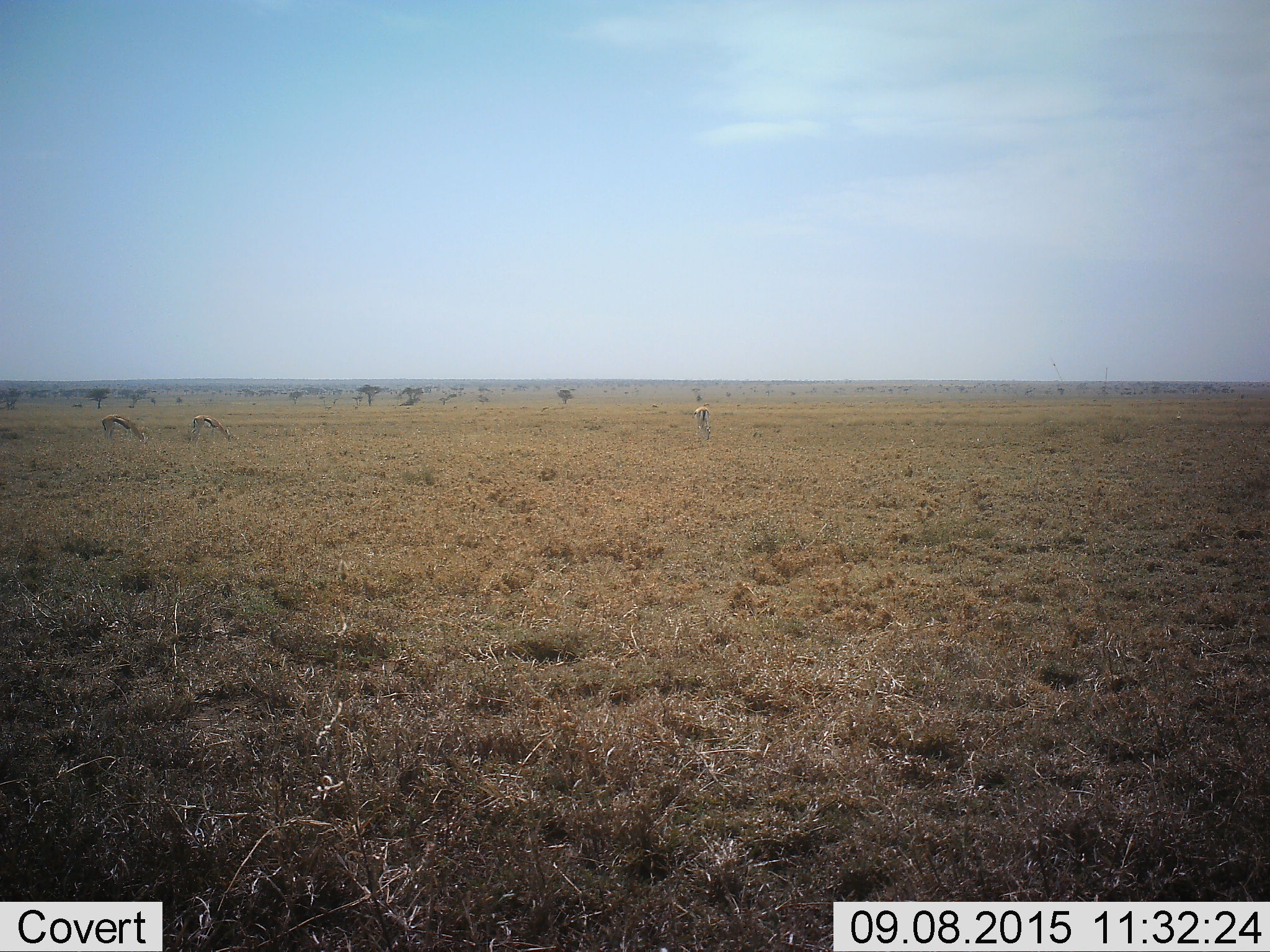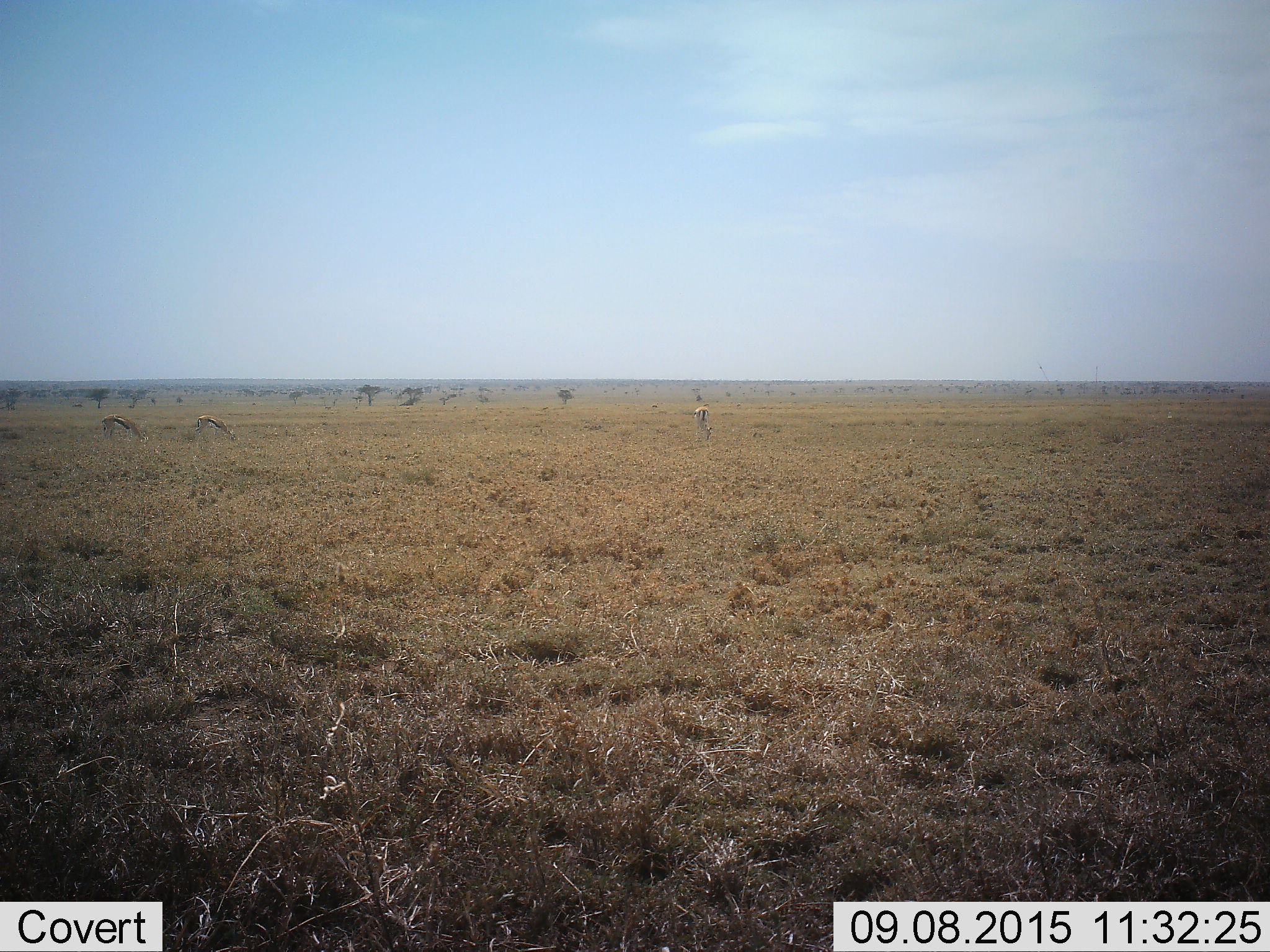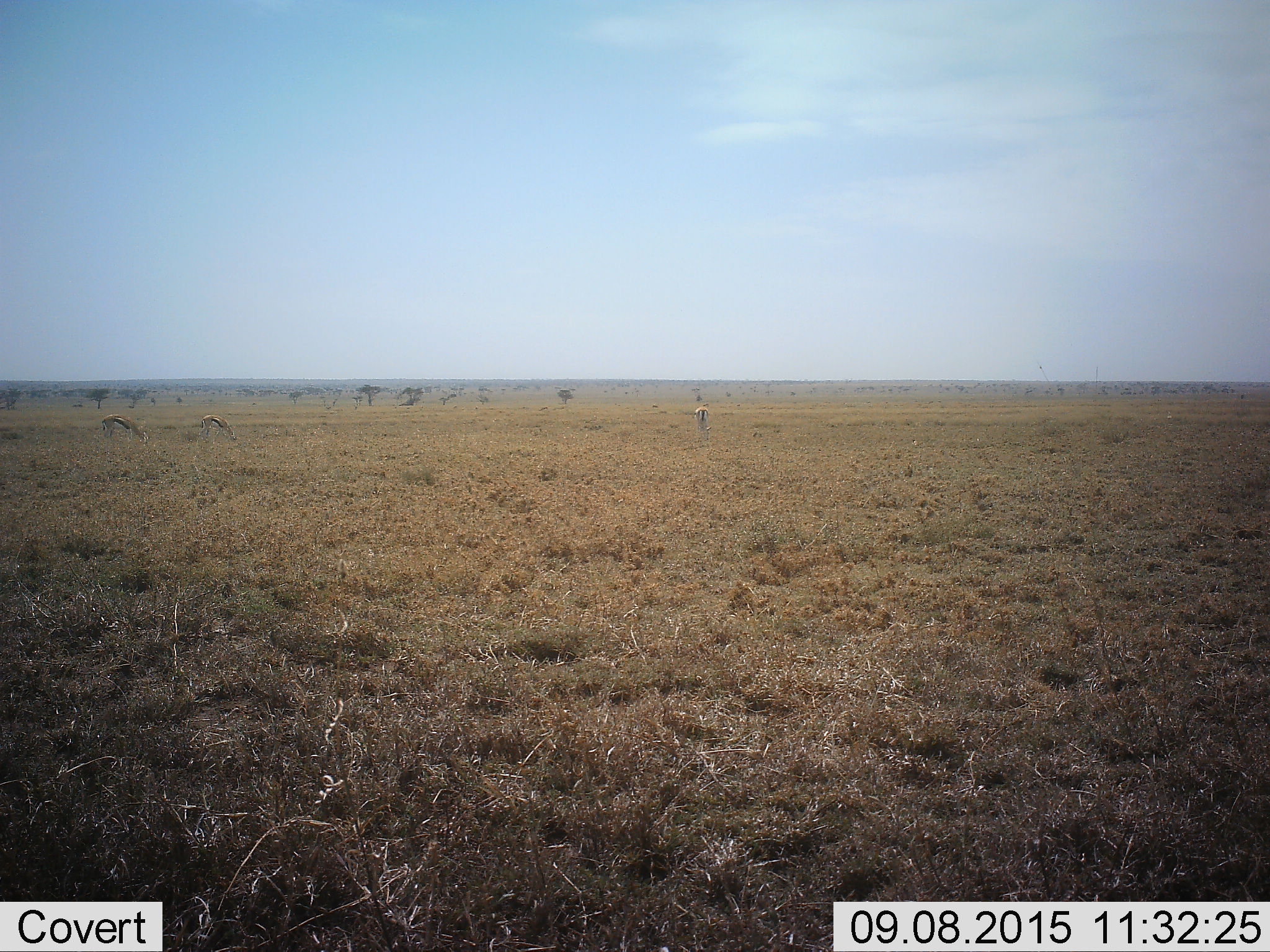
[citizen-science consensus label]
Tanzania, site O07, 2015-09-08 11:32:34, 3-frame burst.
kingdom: Animalia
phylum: Chordata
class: Mammalia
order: Artiodactyla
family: Bovidae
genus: Eudorcas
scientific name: Eudorcas thomsonii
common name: thomson's gazelle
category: gazellethomsons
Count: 3.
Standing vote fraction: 33%.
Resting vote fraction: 0%.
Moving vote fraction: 50%.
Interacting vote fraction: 0%.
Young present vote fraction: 0%.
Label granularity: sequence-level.